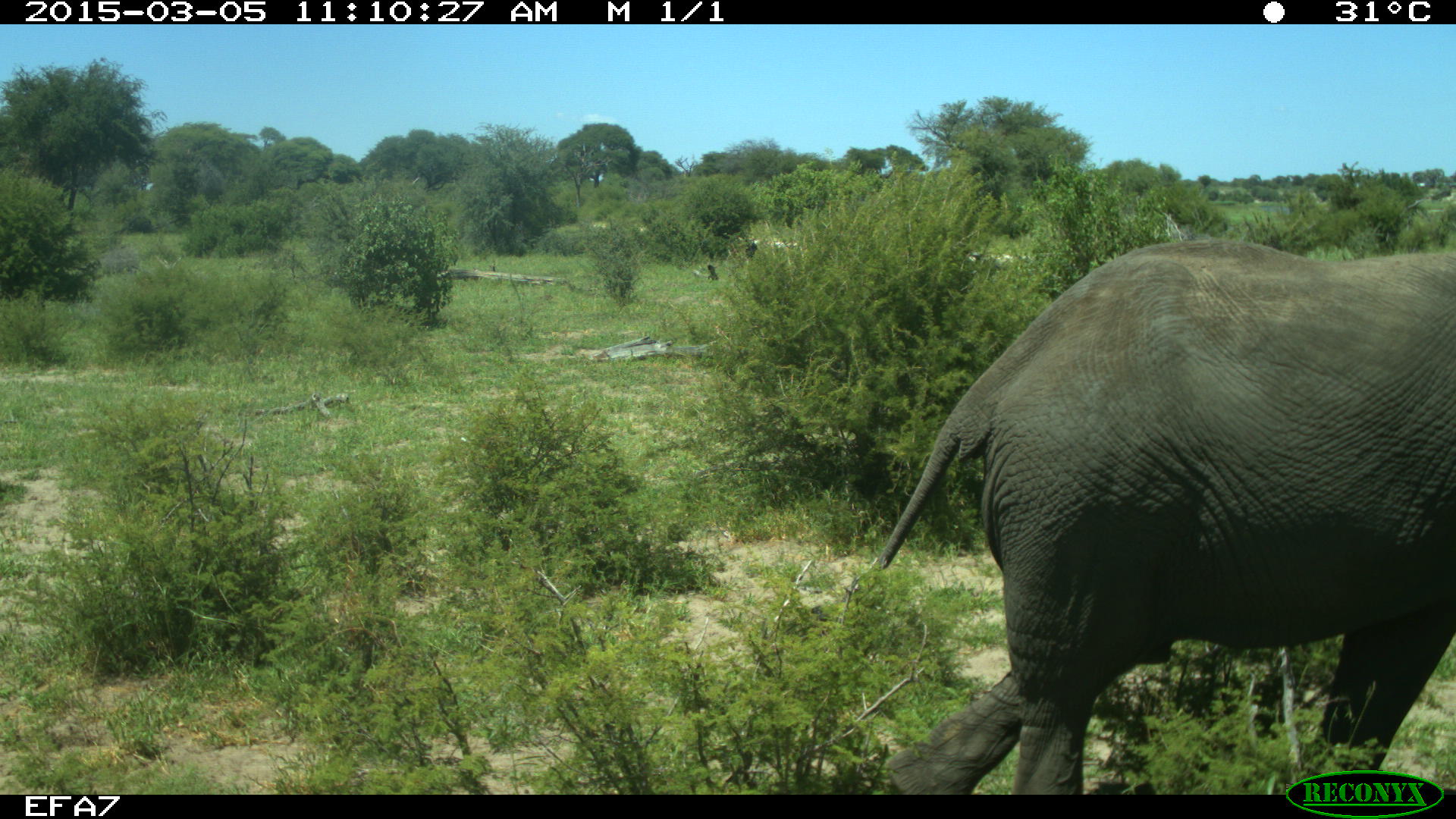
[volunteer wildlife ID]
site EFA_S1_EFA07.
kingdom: Animalia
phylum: Chordata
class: Mammalia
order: Proboscidea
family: Elephantidae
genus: Loxodonta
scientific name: Loxodonta africana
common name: african bush elephant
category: elephant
Elephant (african bush elephant) (Loxodonta africana), count 1. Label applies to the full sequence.